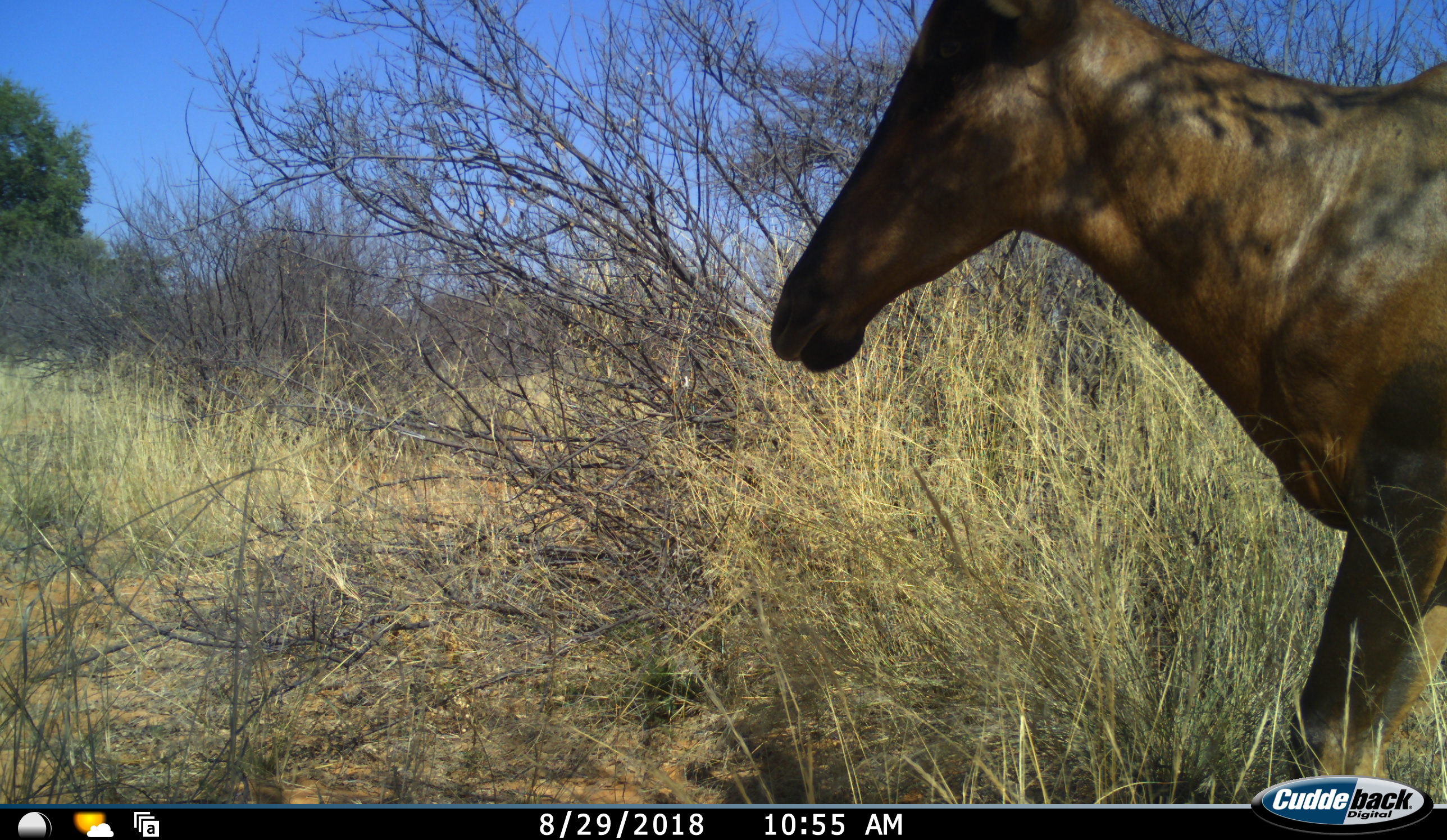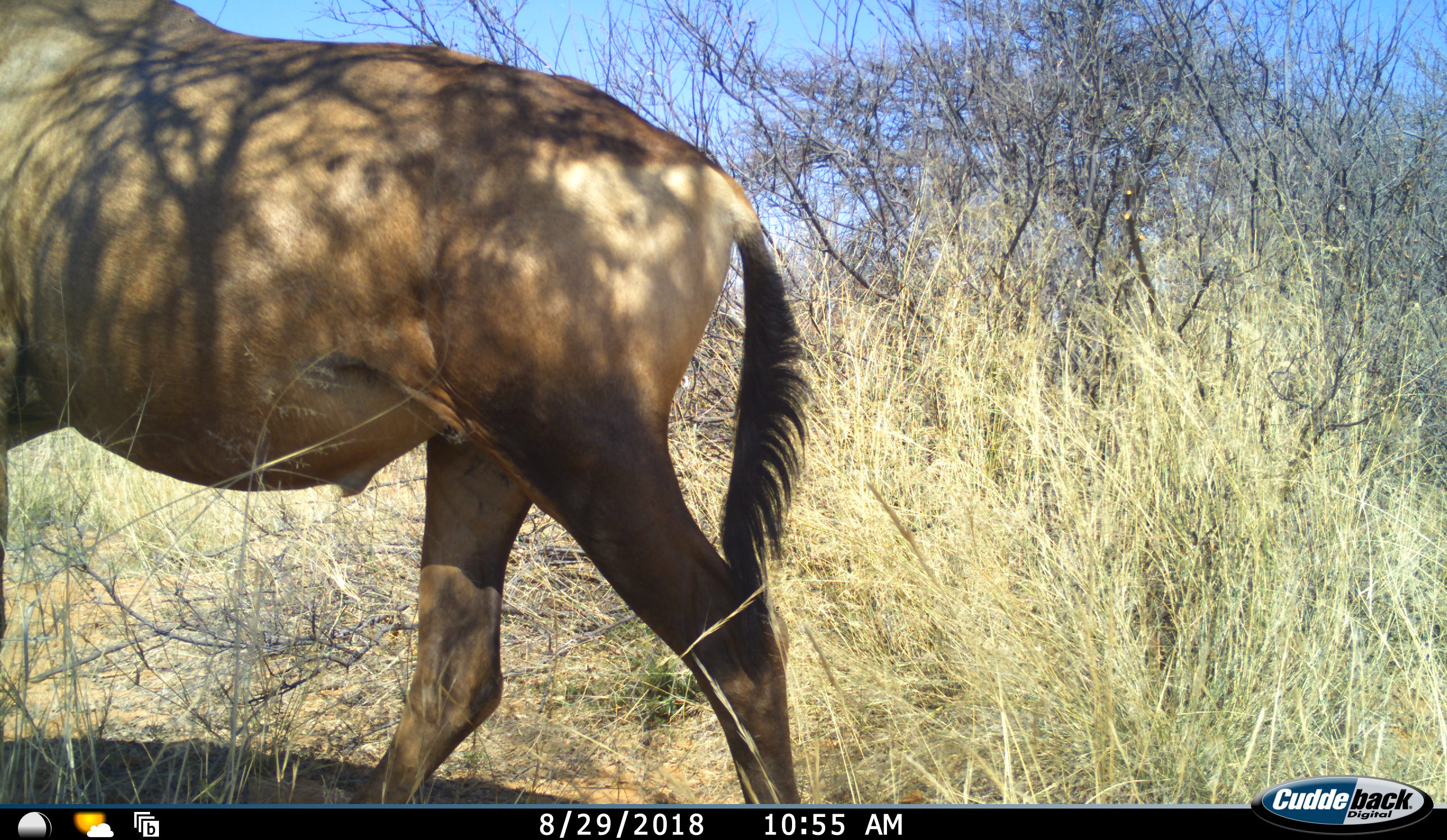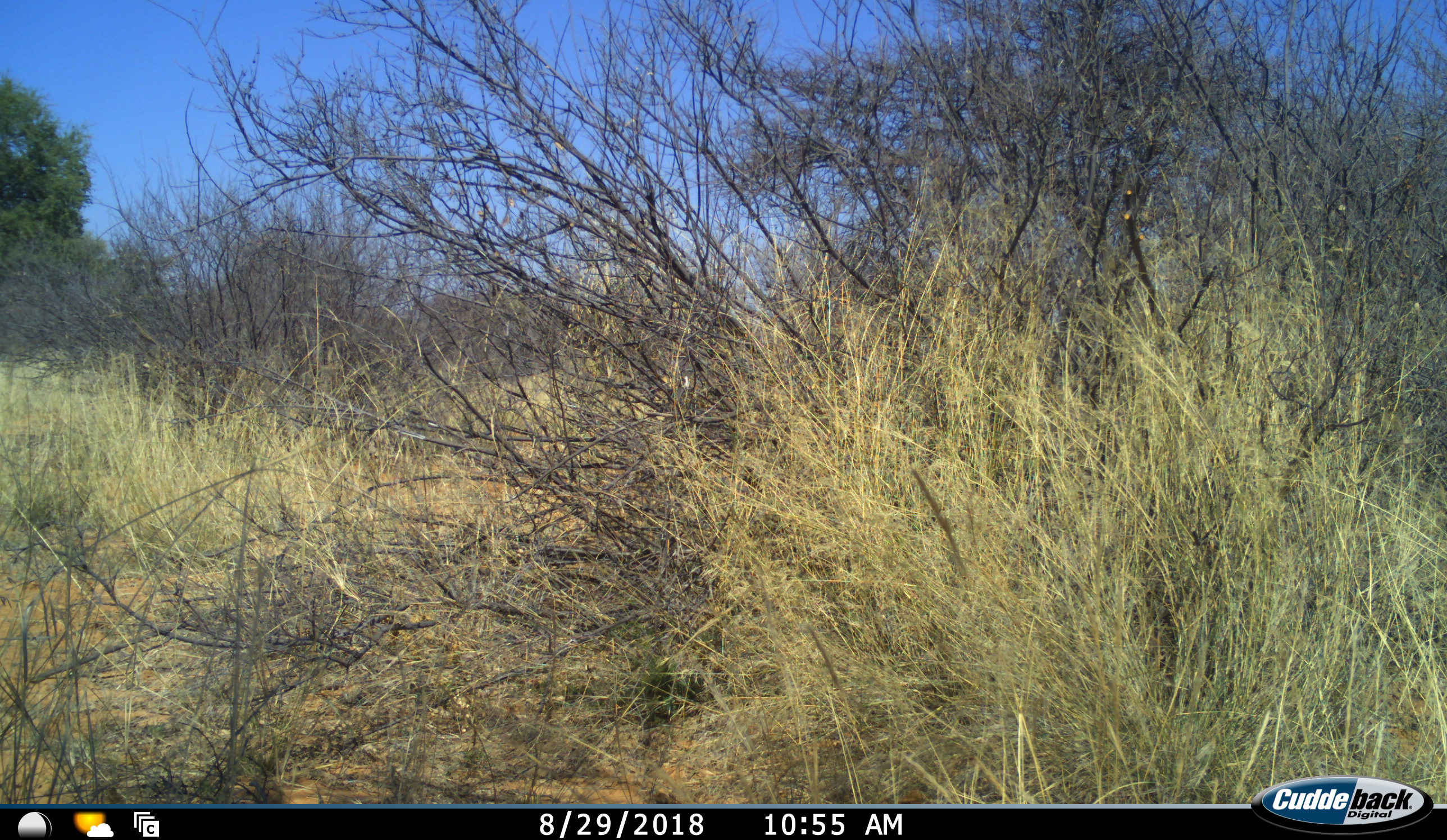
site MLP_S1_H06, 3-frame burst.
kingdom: Animalia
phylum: Chordata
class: Mammalia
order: Artiodactyla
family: Bovidae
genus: Alcelaphus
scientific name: Alcelaphus buselaphus caama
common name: red hartebeest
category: hartebeestred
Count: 1.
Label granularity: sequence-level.